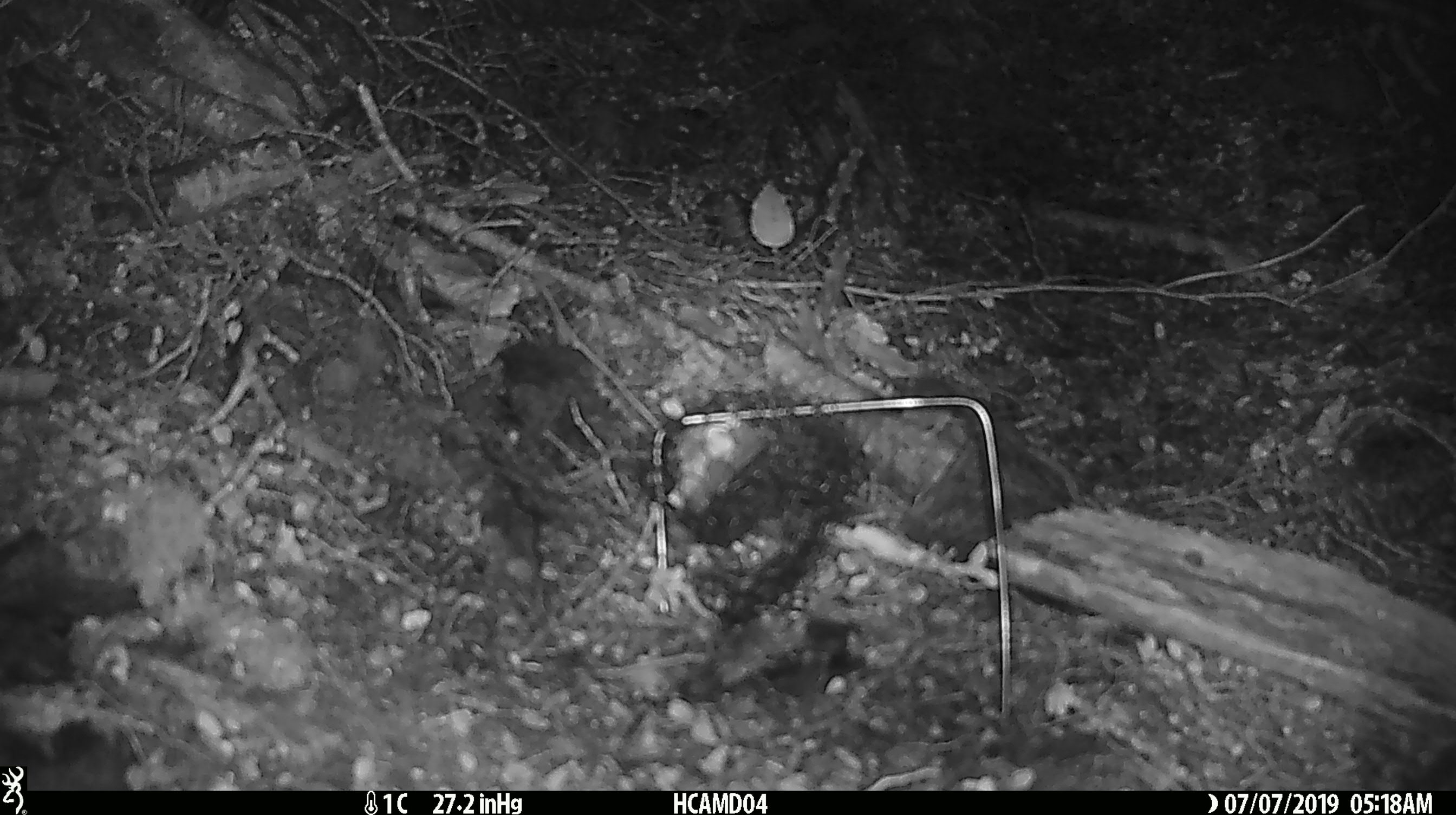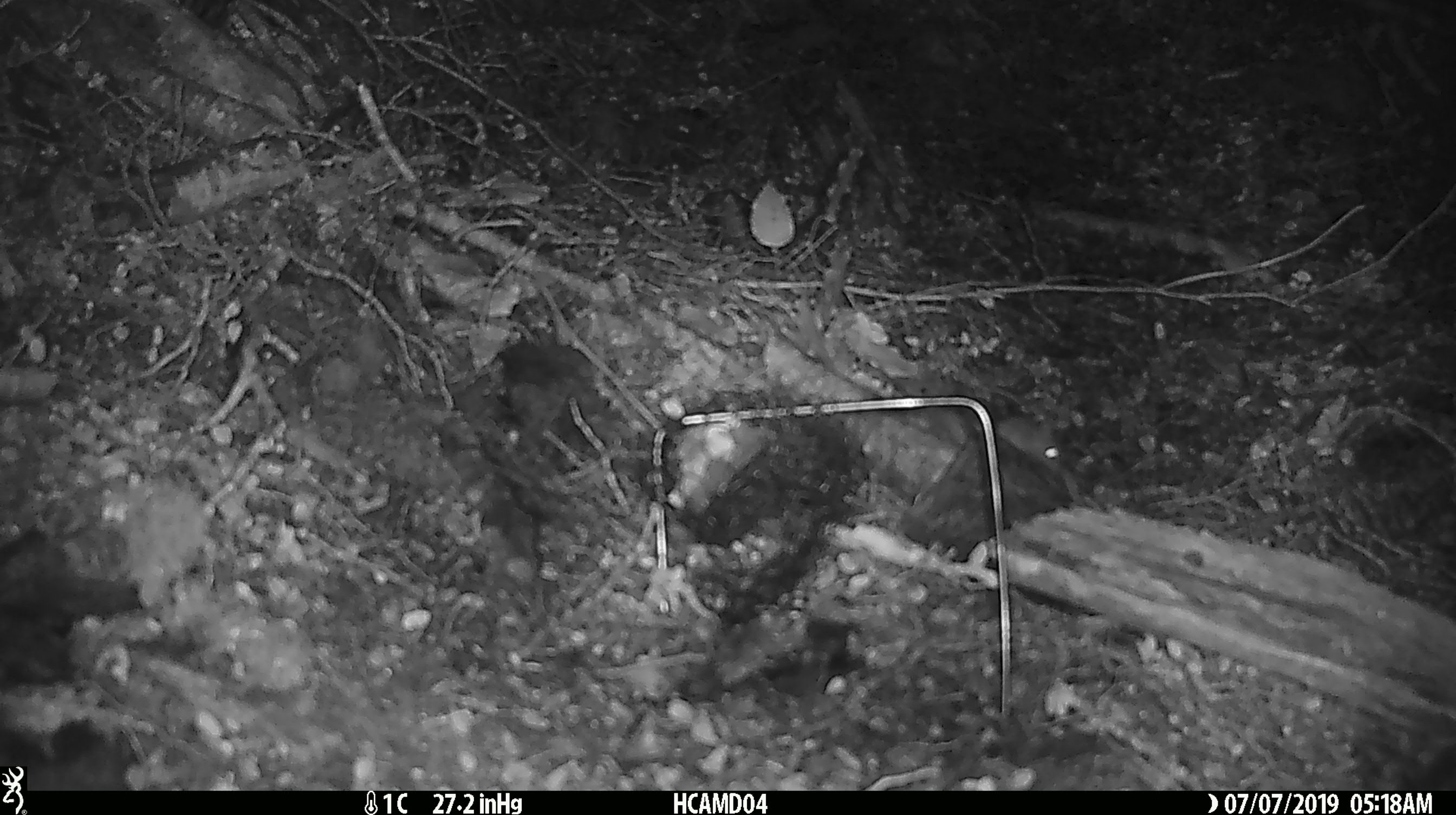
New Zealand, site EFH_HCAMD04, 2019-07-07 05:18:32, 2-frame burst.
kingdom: Animalia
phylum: Chordata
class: Mammalia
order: Rodentia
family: Muridae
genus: Mus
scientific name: Mus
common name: mouse